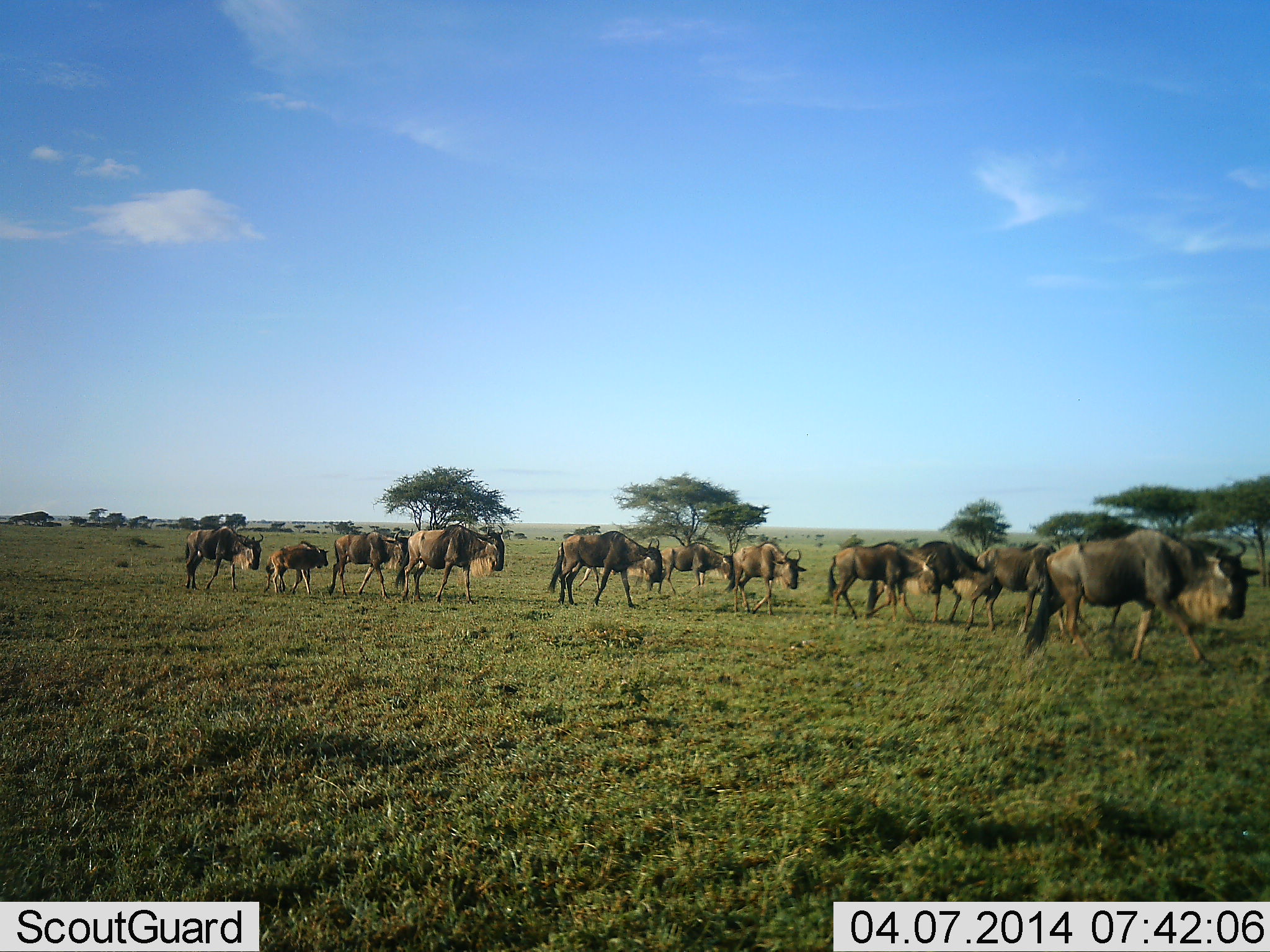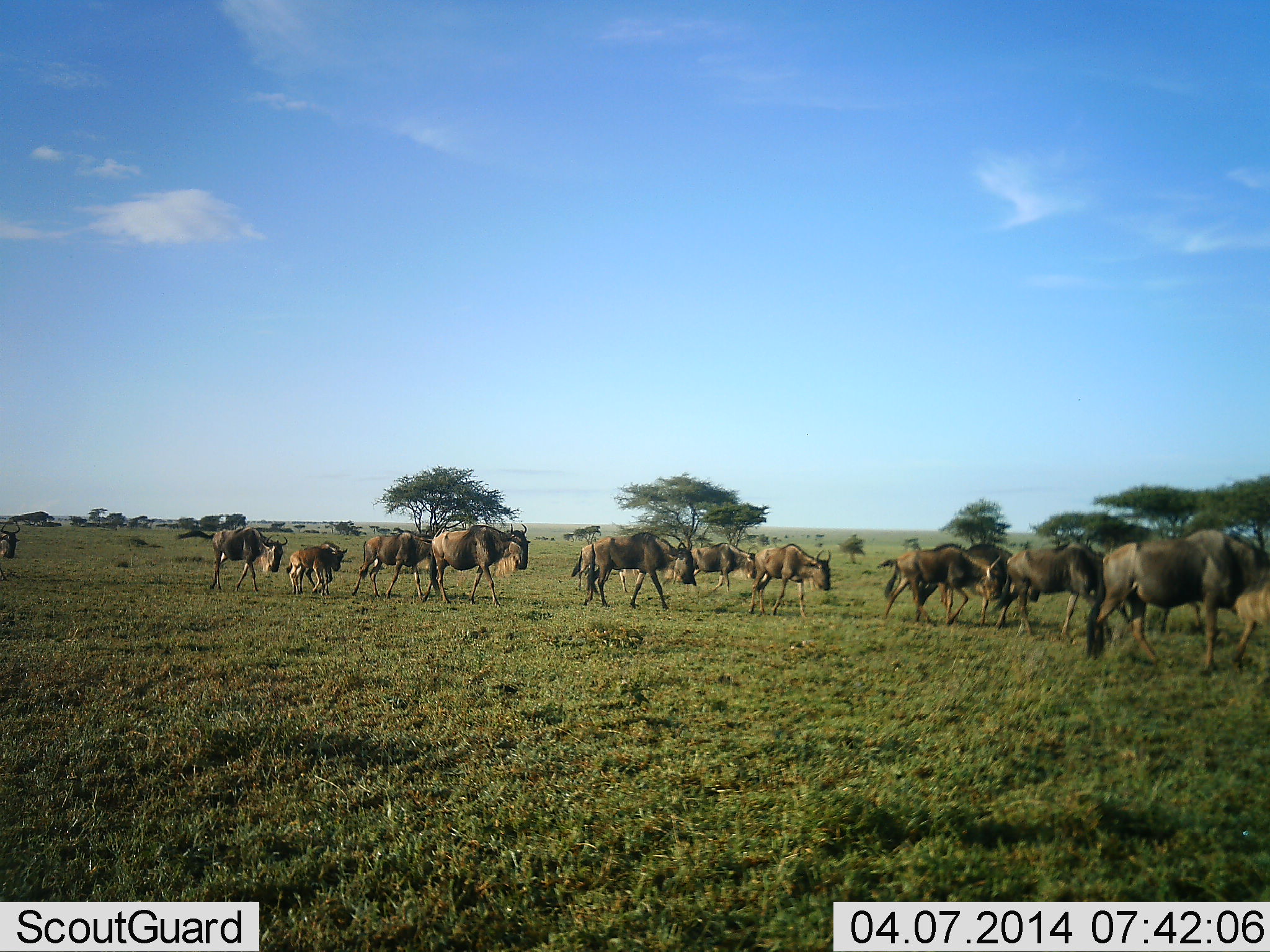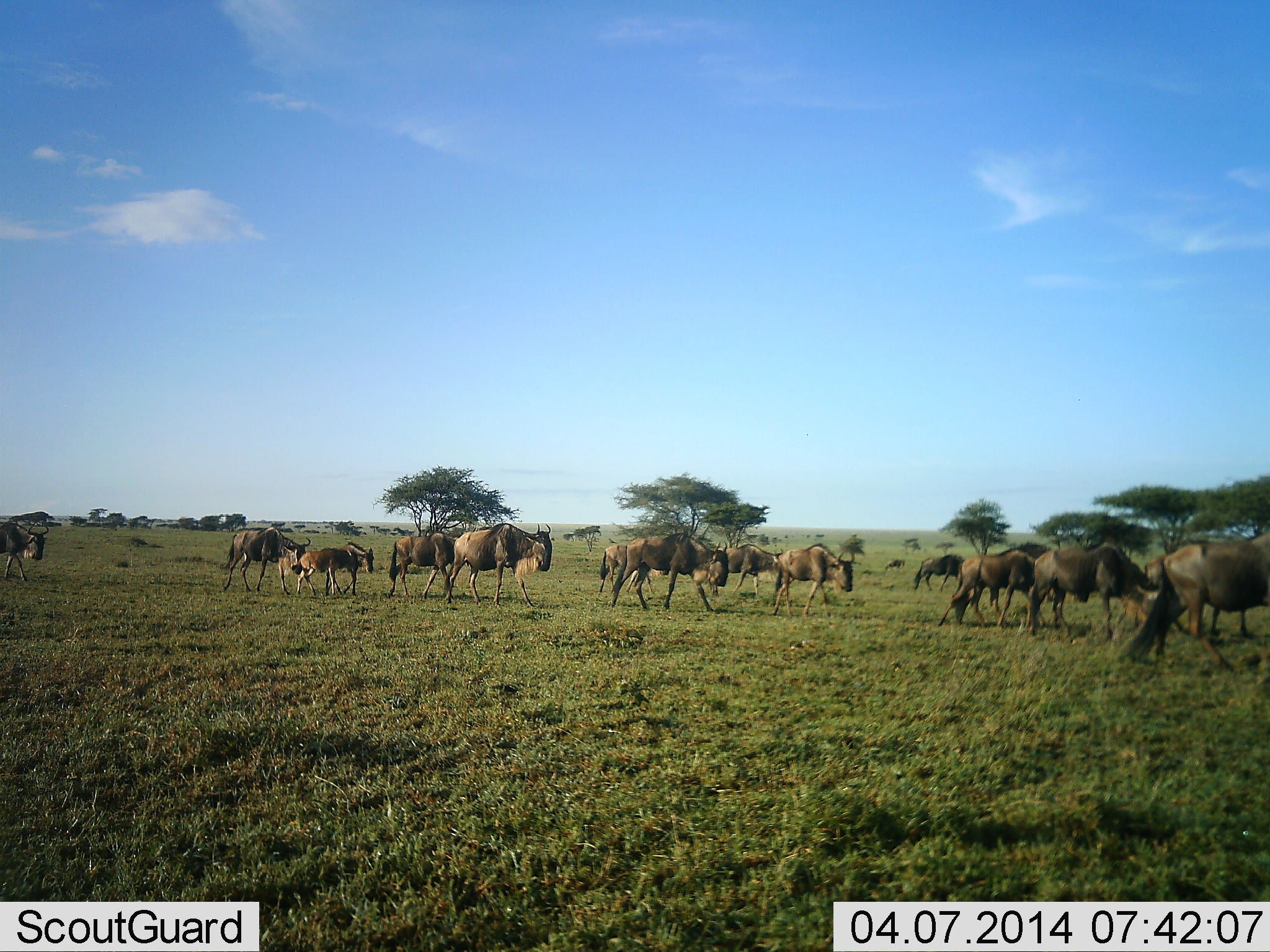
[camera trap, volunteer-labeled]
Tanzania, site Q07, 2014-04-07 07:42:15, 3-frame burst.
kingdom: Animalia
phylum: Chordata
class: Mammalia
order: Artiodactyla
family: Bovidae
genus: Connochaetes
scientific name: Connochaetes taurinus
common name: blue wildebeest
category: wildebeest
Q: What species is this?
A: Wildebeest (blue wildebeest) (Connochaetes taurinus).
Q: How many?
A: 11-50.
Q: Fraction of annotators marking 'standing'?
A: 0%.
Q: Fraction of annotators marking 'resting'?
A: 0%.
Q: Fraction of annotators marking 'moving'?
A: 100%.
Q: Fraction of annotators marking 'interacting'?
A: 0%.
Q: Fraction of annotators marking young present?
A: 50%.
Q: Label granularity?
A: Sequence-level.